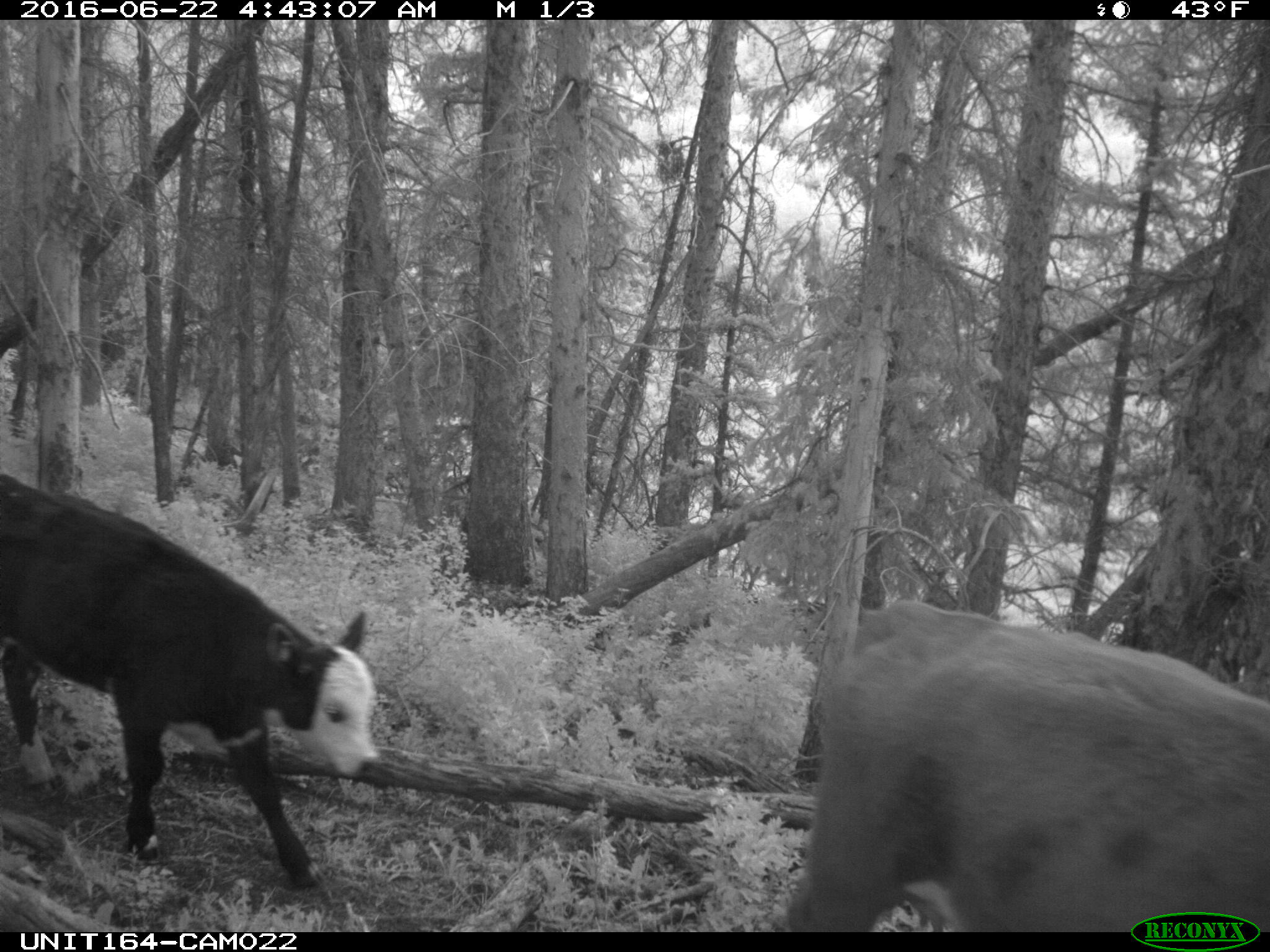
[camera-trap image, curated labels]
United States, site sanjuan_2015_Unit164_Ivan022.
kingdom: Animalia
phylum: Chordata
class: Mammalia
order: Artiodactyla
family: Bovidae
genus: Bos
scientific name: Bos taurus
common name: domestic cow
Bos taurus (domestic cow).